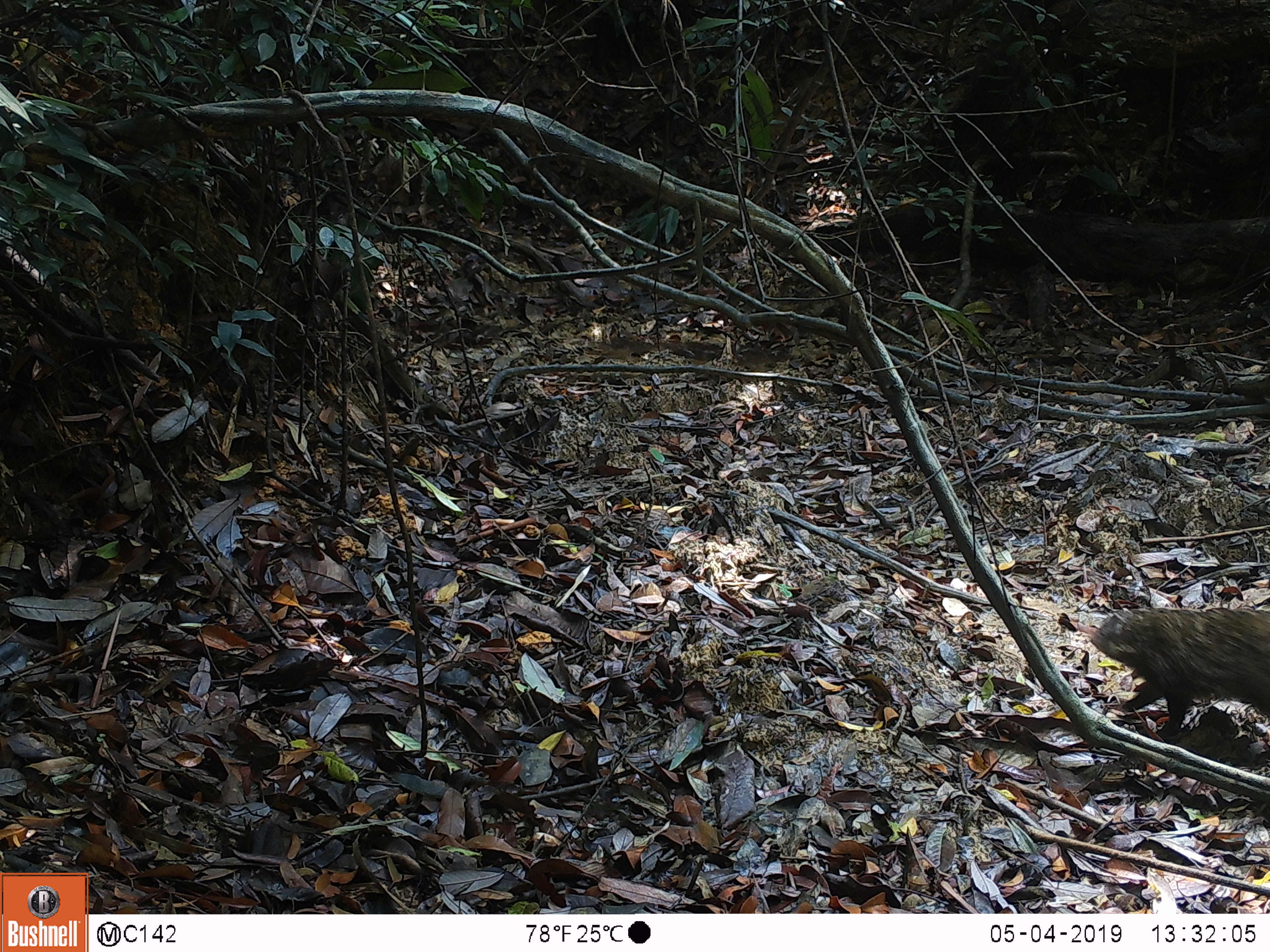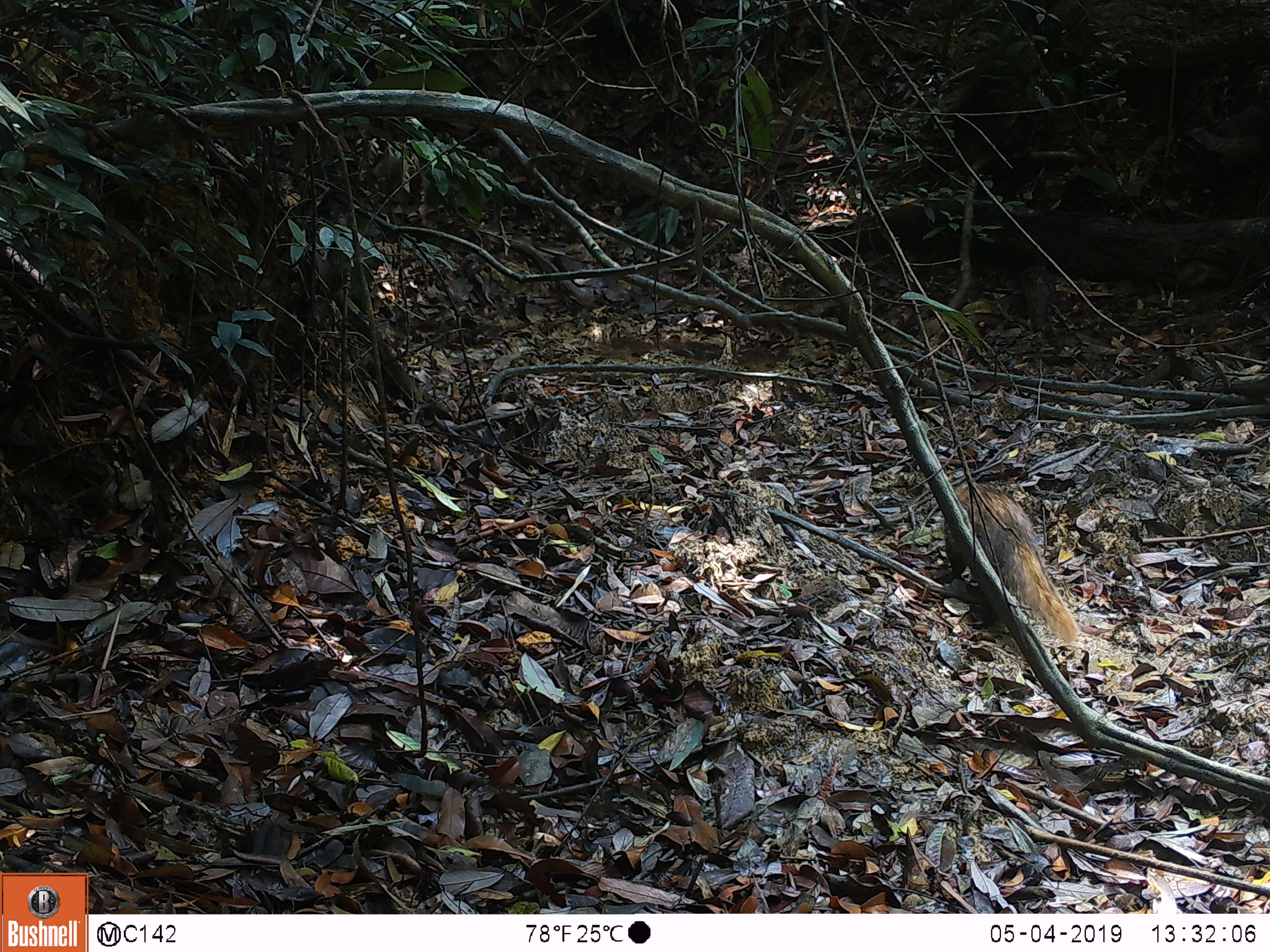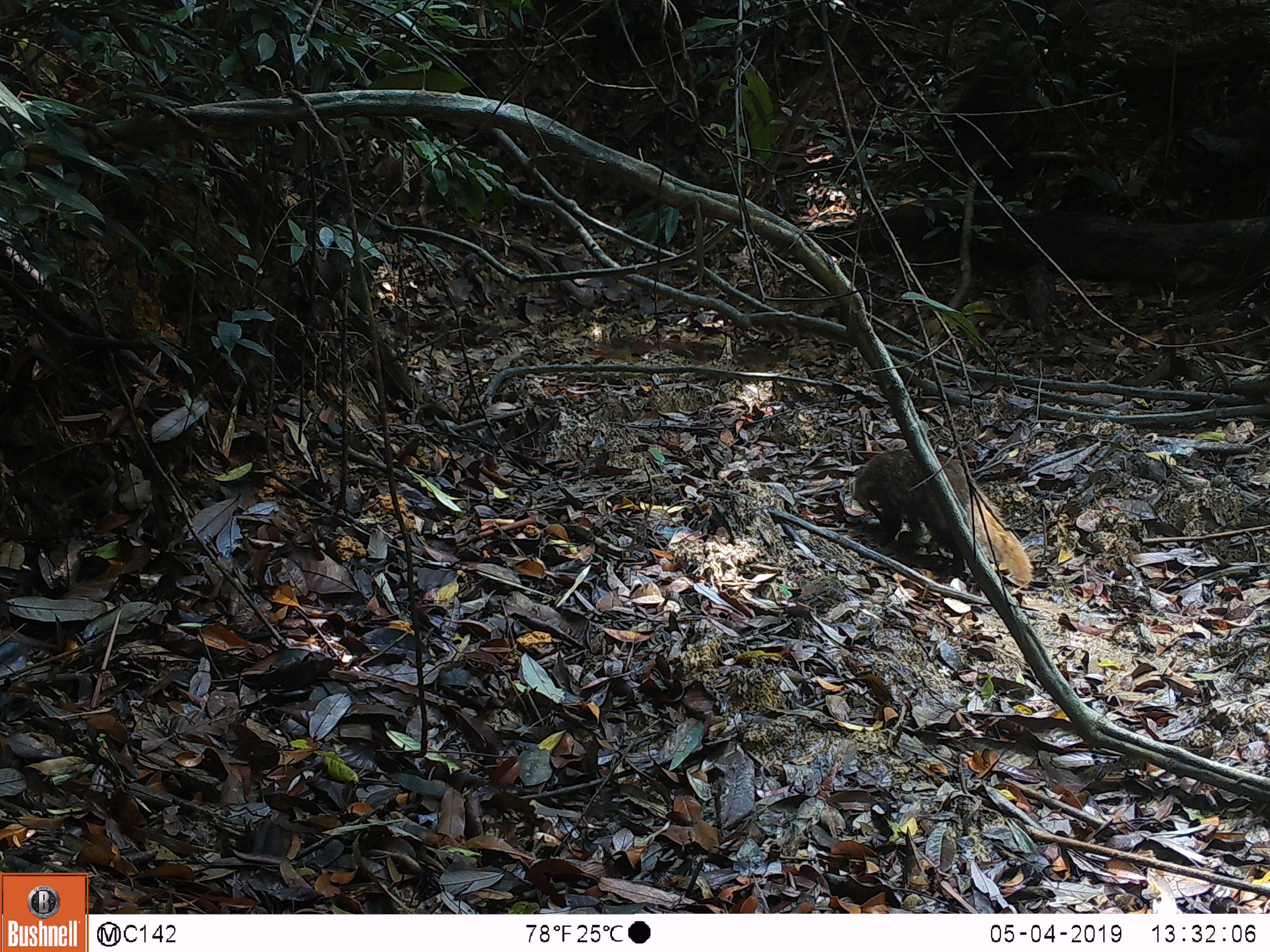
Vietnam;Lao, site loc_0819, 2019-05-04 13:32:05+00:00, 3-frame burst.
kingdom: Animalia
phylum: Chordata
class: Mammalia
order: Carnivora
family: Herpestidae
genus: Urva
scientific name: Urva urva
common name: crab-eating mongoose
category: crab eating mongoose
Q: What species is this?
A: Crab eating mongoose (crab-eating mongoose) (Urva urva).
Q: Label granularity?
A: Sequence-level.